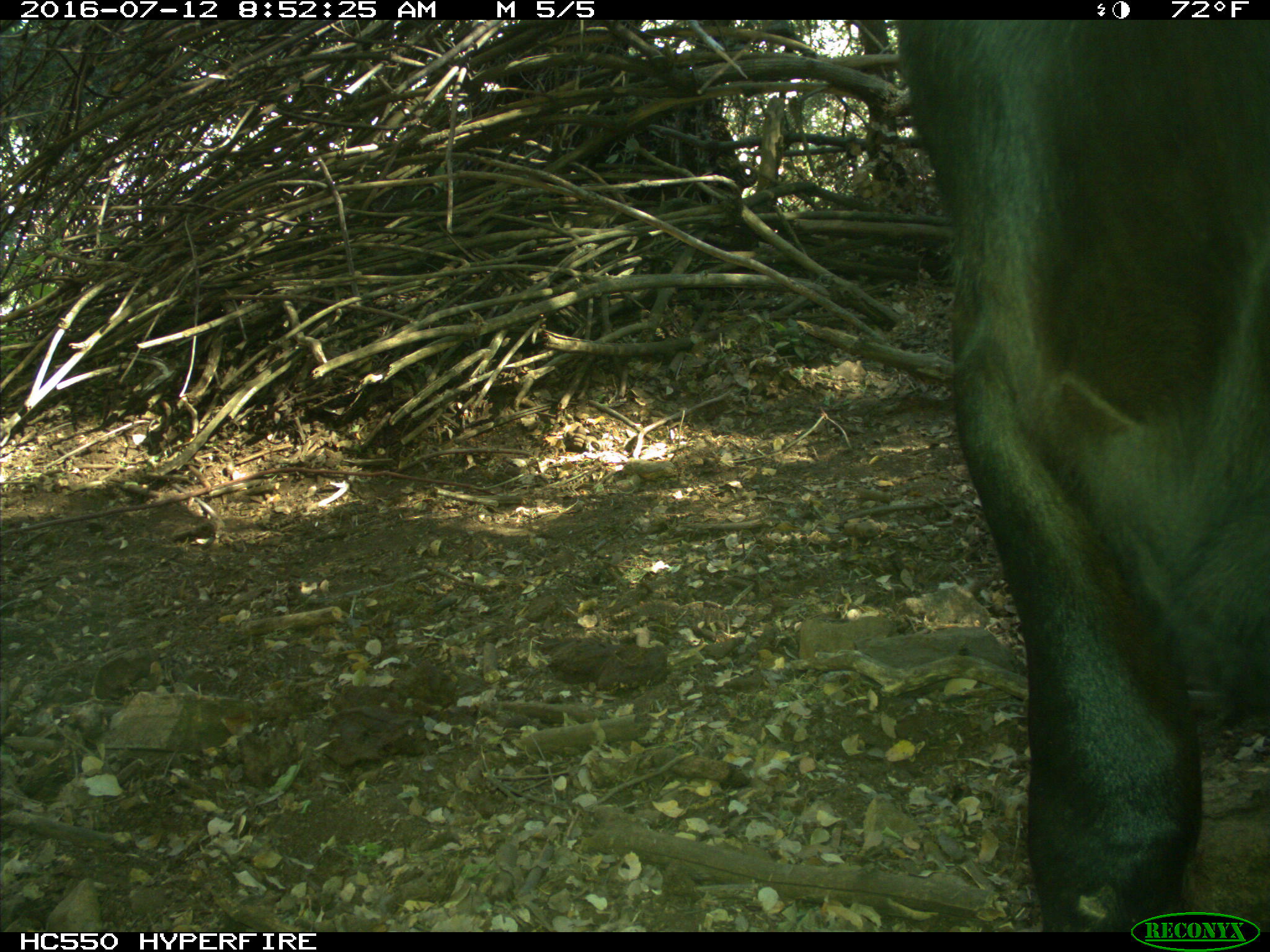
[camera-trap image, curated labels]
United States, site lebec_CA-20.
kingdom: Animalia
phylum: Chordata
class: Mammalia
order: Artiodactyla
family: Bovidae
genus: Bos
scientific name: Bos taurus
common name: domestic cow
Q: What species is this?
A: Bos taurus (domestic cow).